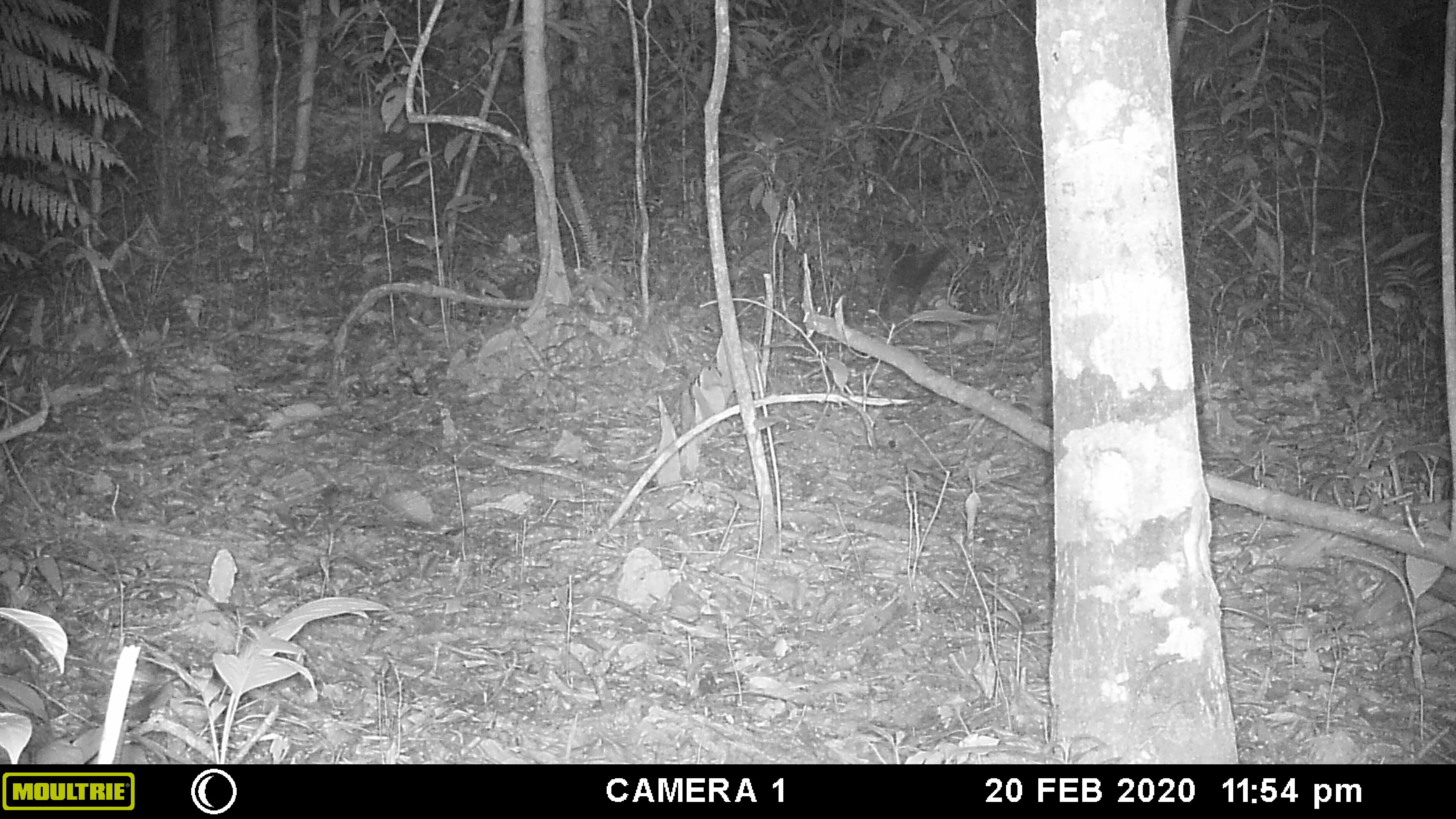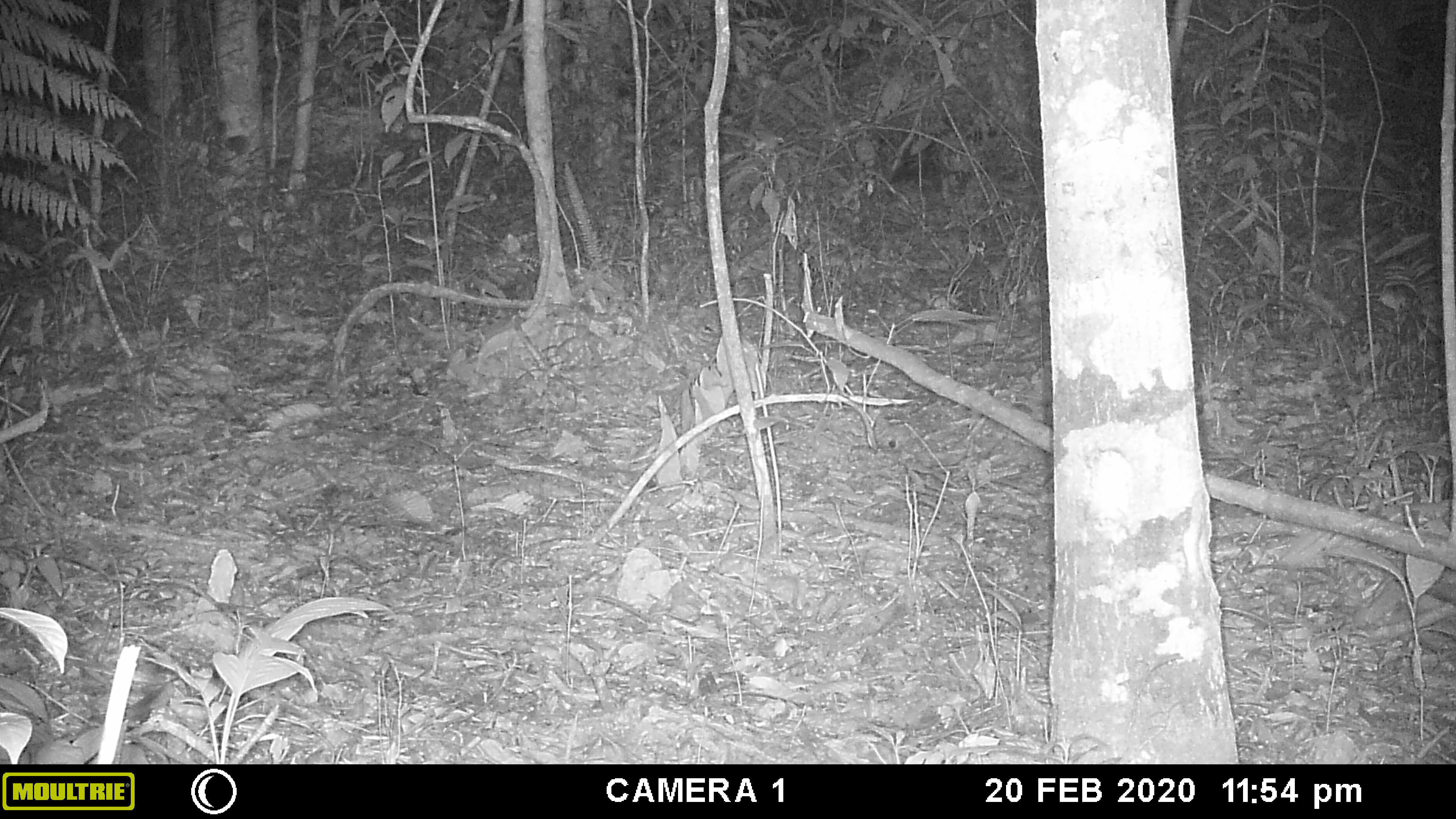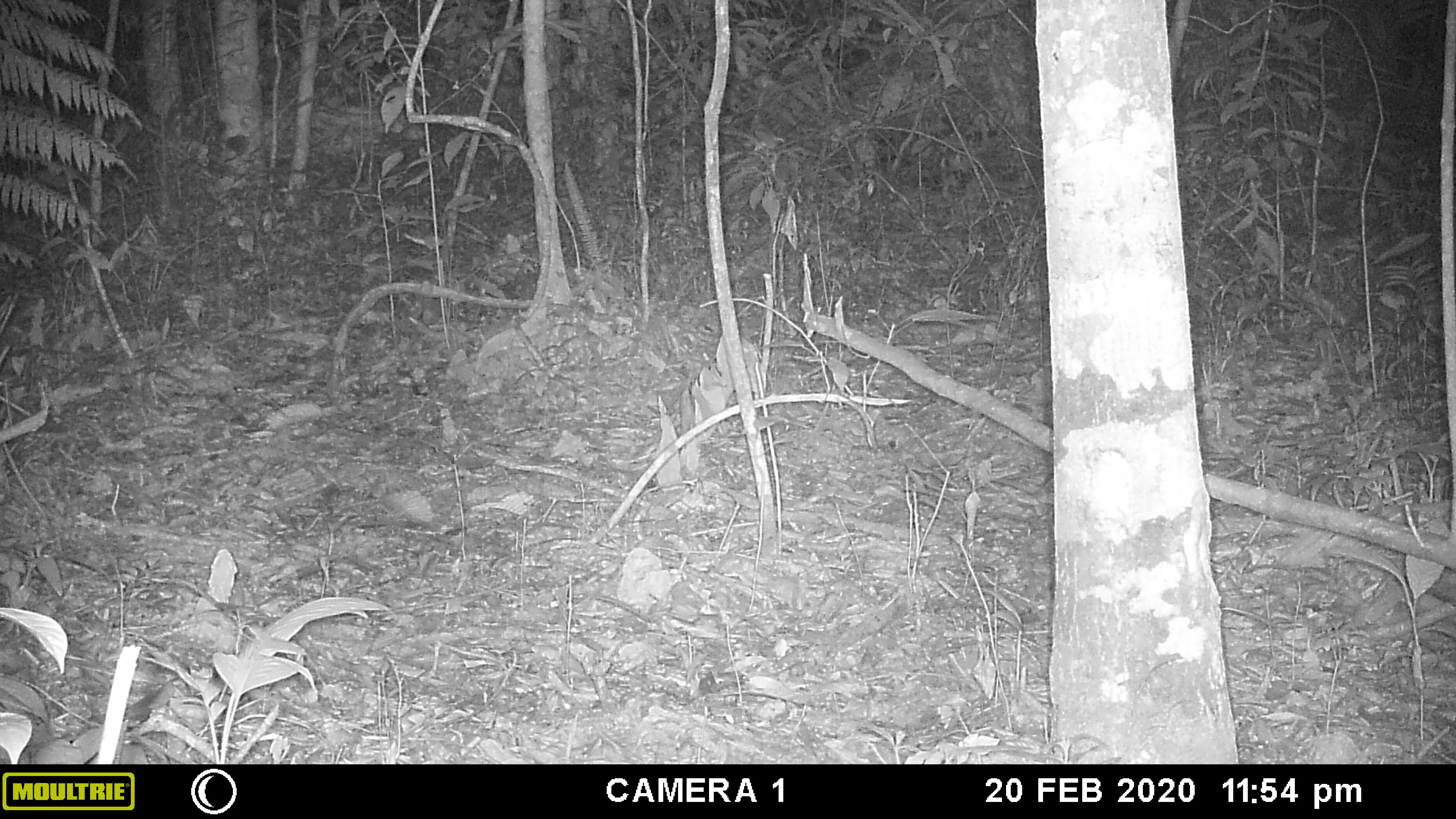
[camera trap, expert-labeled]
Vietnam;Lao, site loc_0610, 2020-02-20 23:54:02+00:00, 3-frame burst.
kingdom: Animalia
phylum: Chordata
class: Mammalia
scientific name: Mammalia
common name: mammal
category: unidentified small mammal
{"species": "unidentified small mammal (mammal) (Mammalia)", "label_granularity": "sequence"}